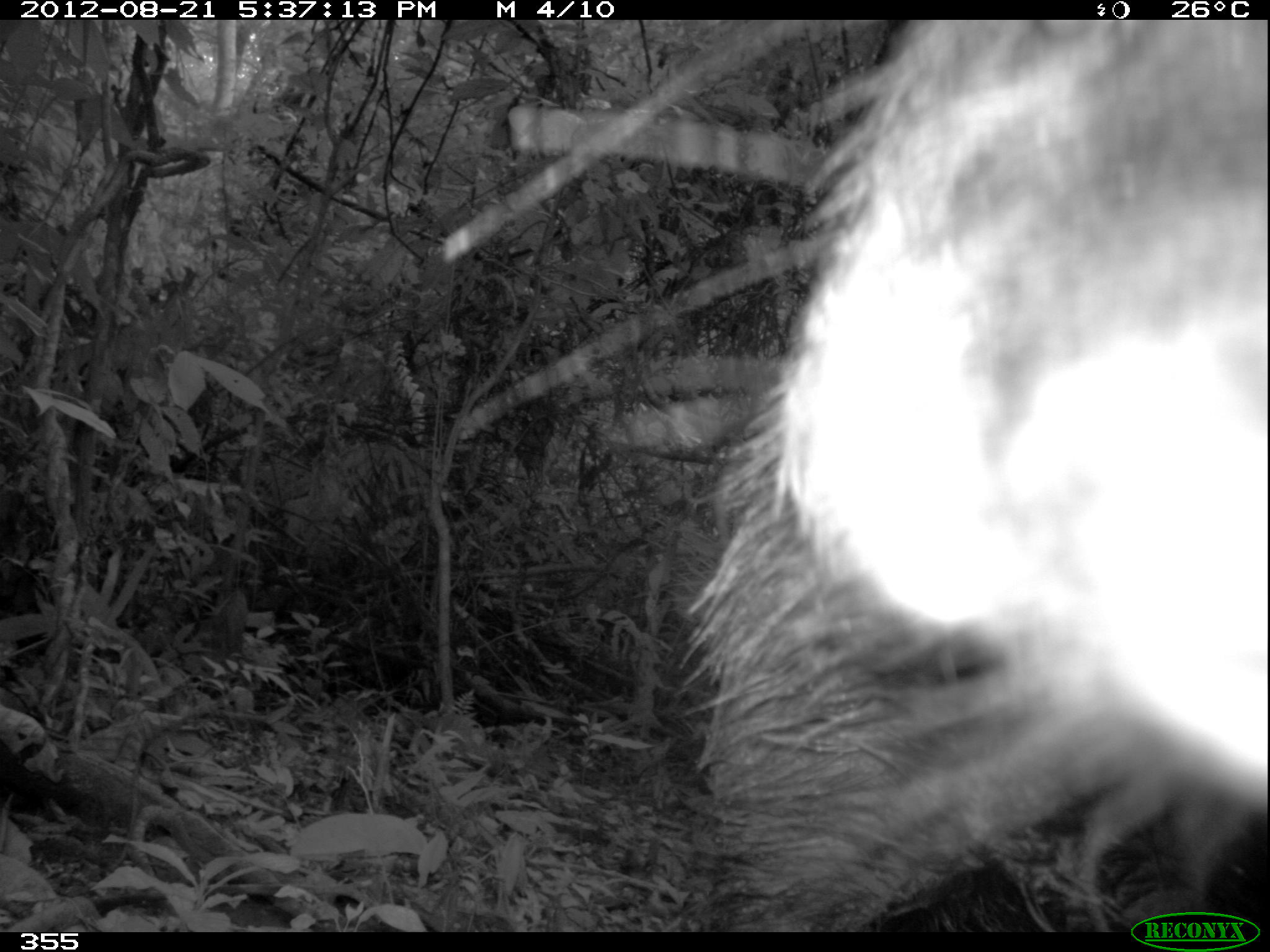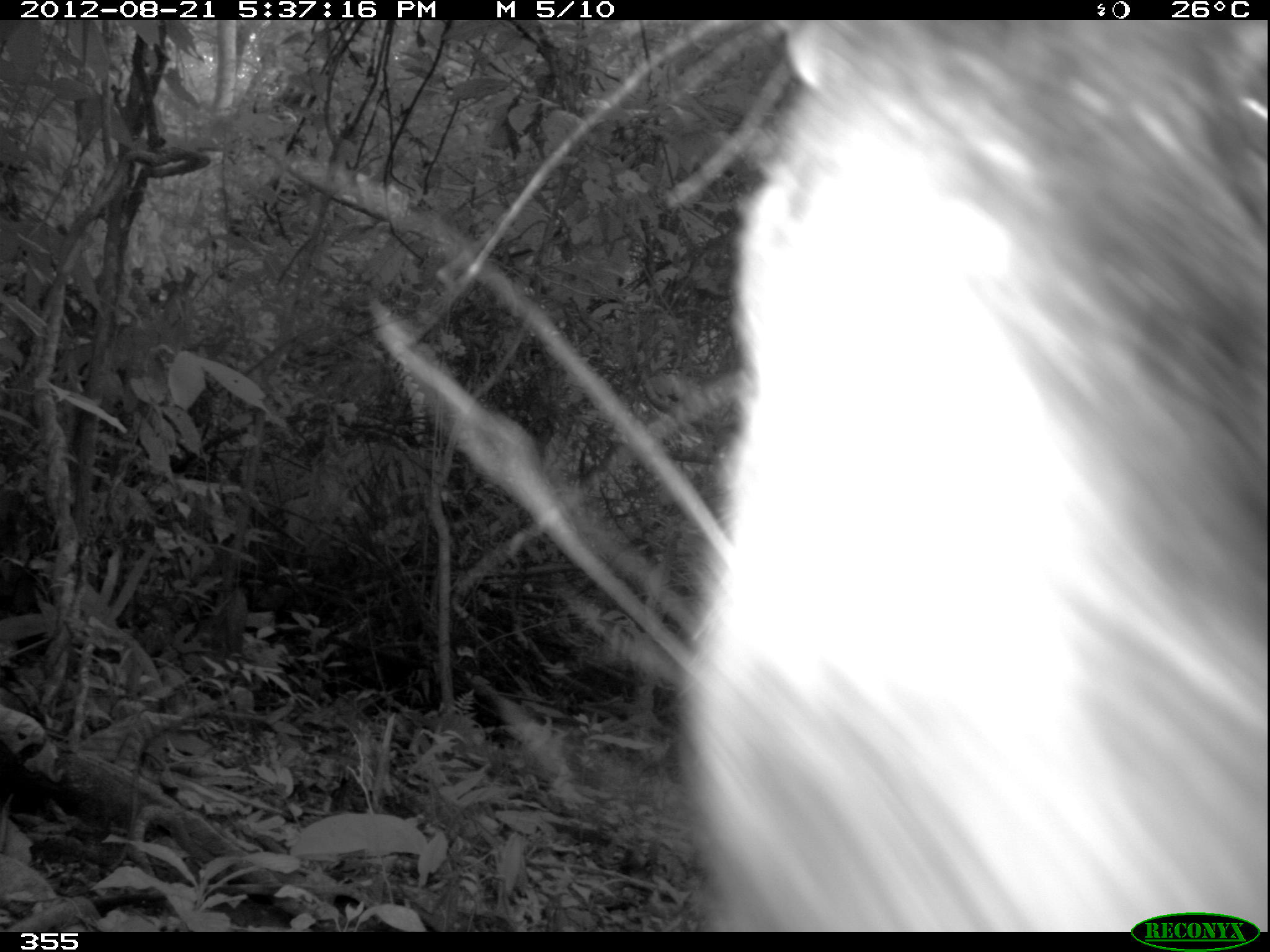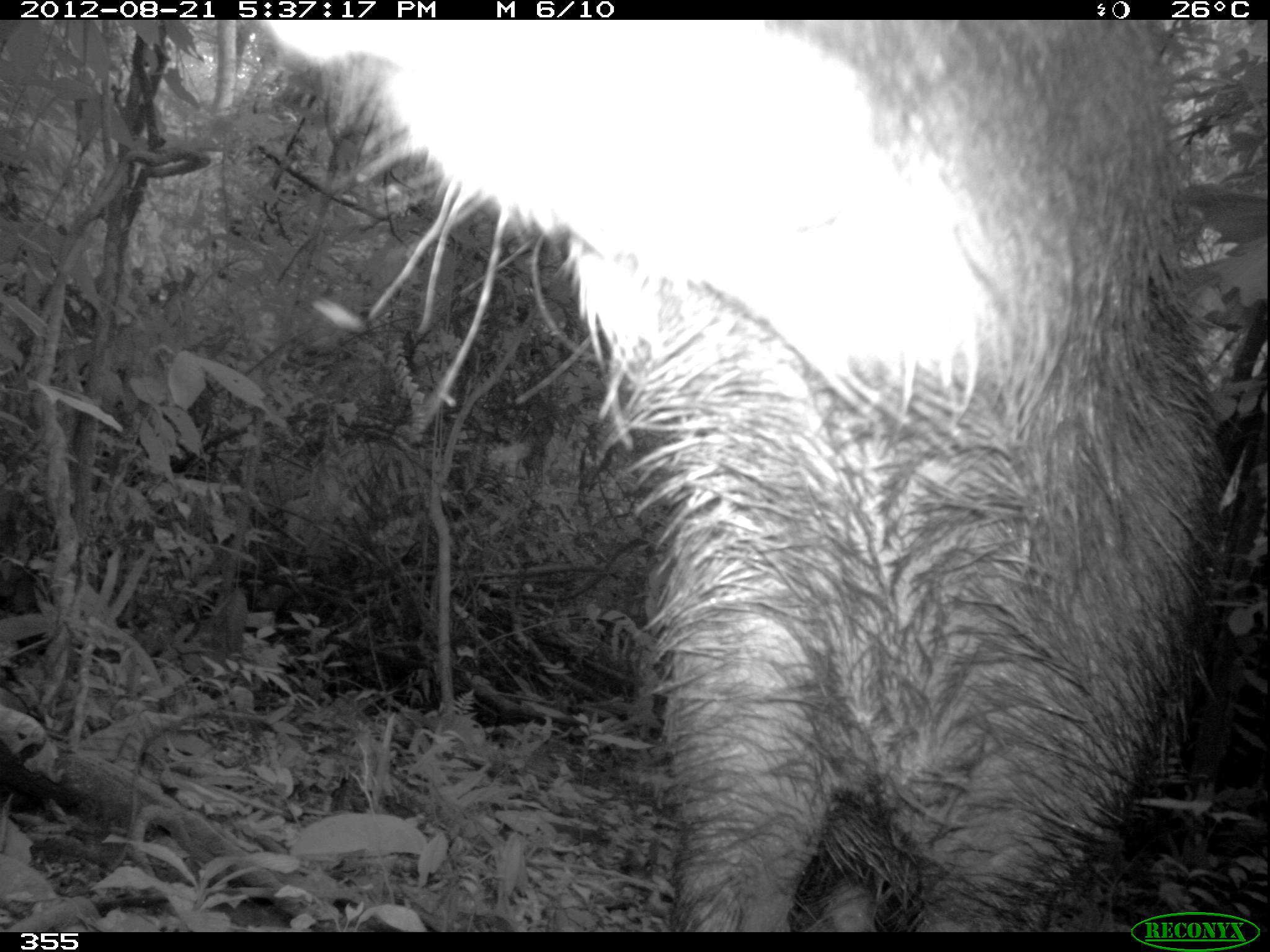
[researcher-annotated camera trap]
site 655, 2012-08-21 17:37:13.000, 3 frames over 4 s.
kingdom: Animalia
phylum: Chordata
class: Mammalia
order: Artiodactyla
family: Tayassuidae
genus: Tayassu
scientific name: Tayassu pecari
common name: white-lipped peccary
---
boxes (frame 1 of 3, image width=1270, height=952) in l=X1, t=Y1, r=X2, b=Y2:
tayassu pecari: l=684, t=17, r=1267, b=929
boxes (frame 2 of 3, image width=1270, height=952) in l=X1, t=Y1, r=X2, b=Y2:
tayassu pecari: l=664, t=17, r=1267, b=932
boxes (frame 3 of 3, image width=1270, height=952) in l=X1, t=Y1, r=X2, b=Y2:
tayassu pecari: l=256, t=16, r=1222, b=930